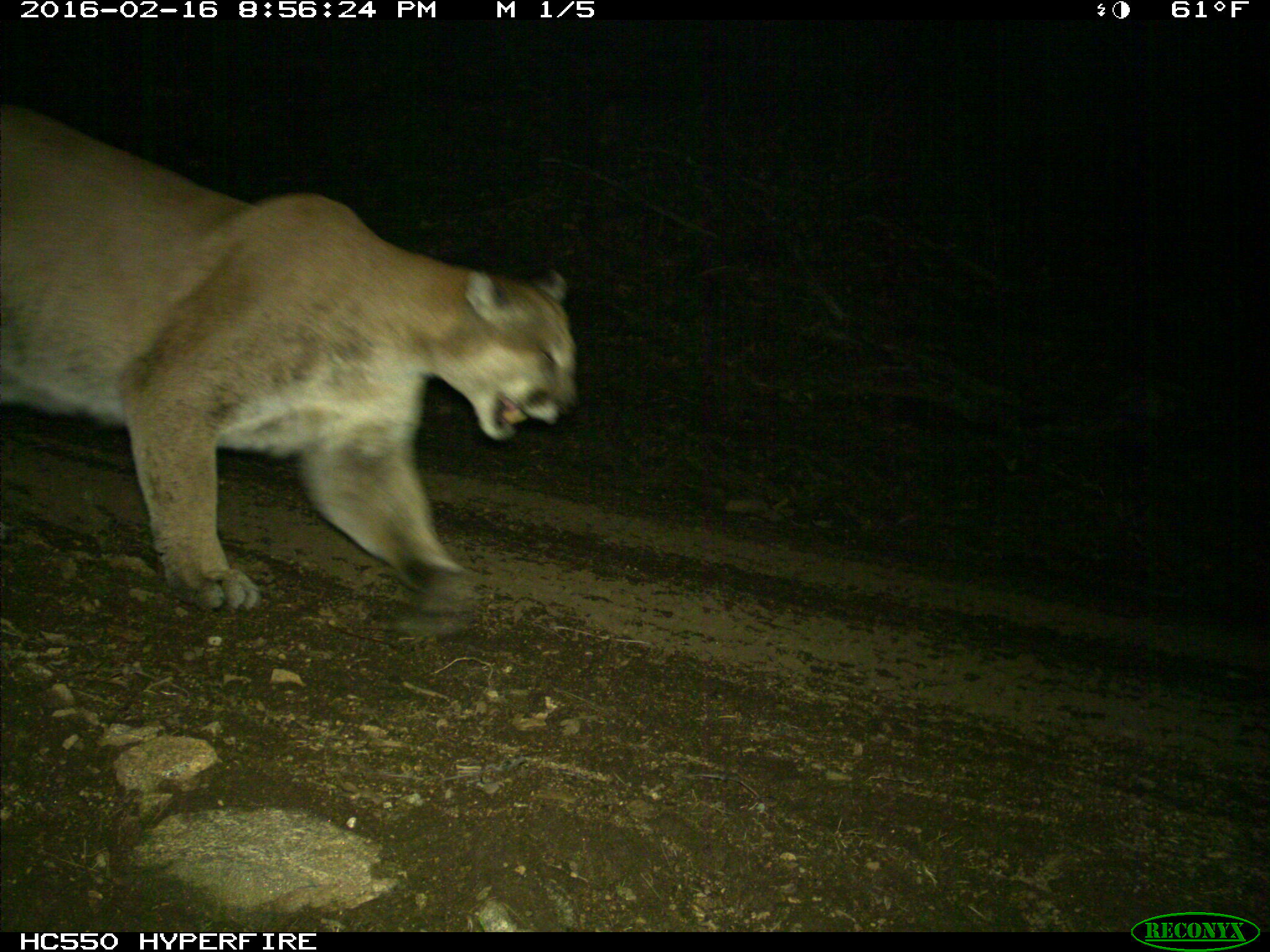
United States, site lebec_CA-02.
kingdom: Animalia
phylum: Chordata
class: Mammalia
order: Carnivora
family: Felidae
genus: Puma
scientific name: Puma concolor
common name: mountain lion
Puma concolor (mountain lion).